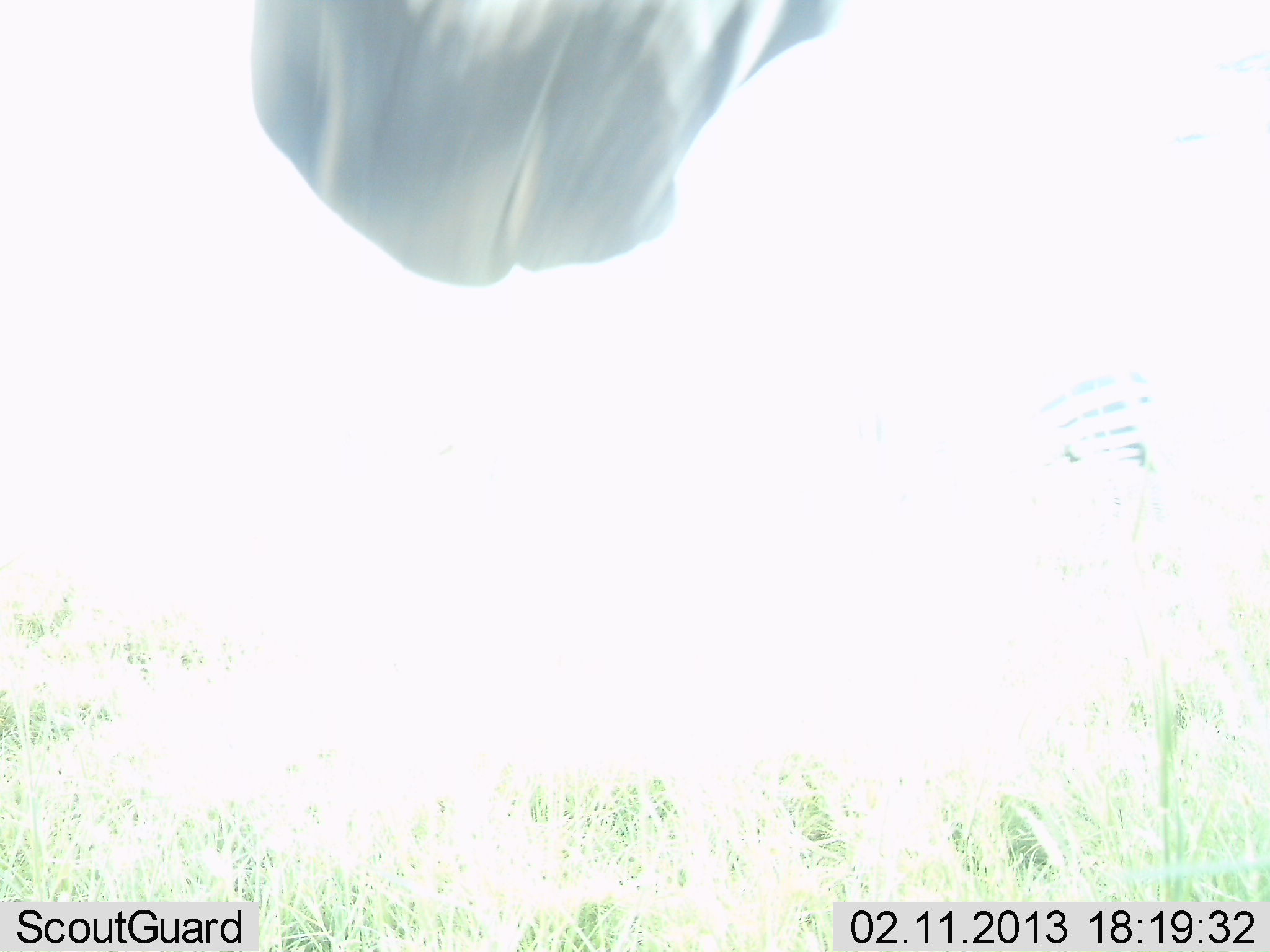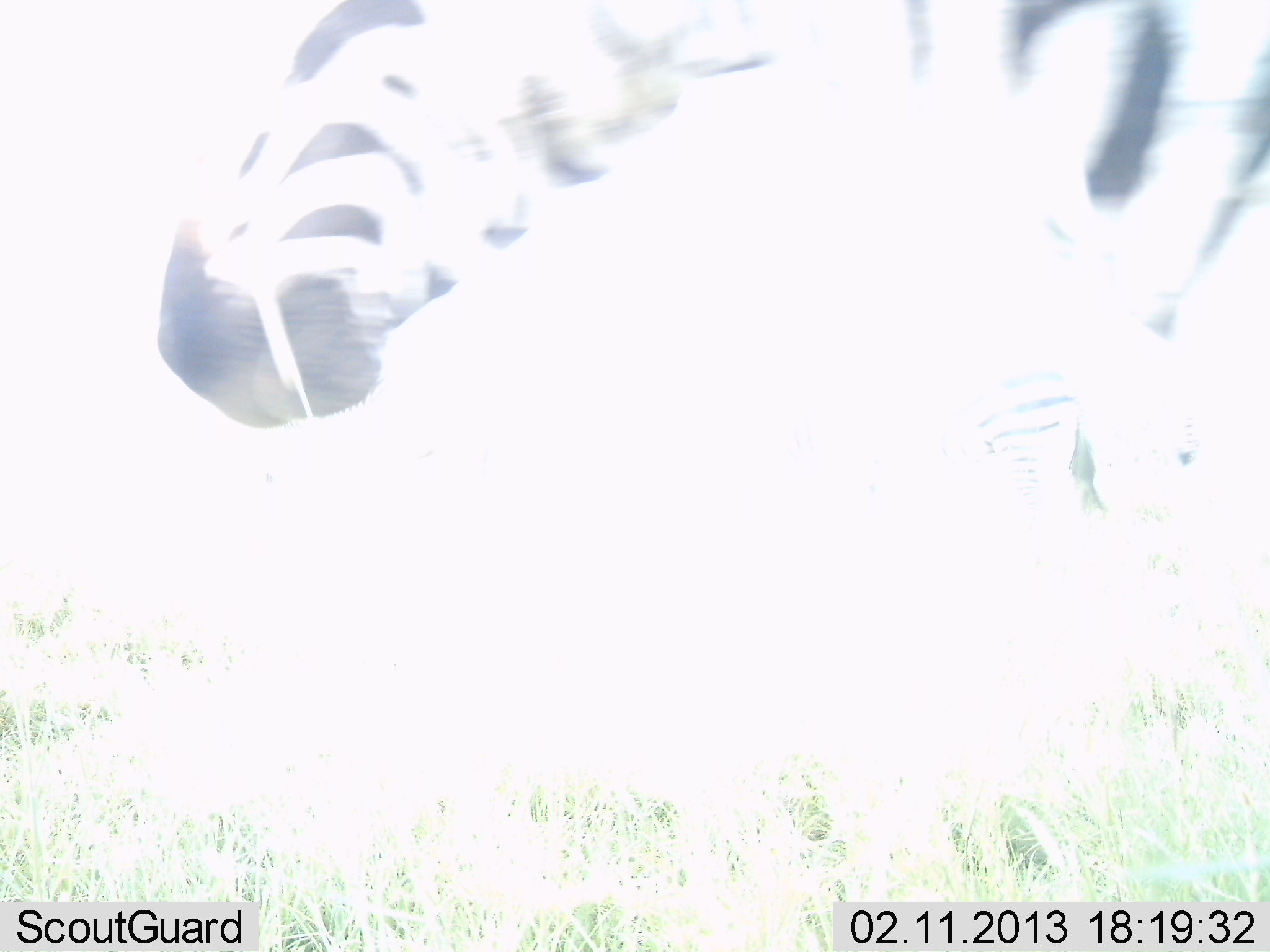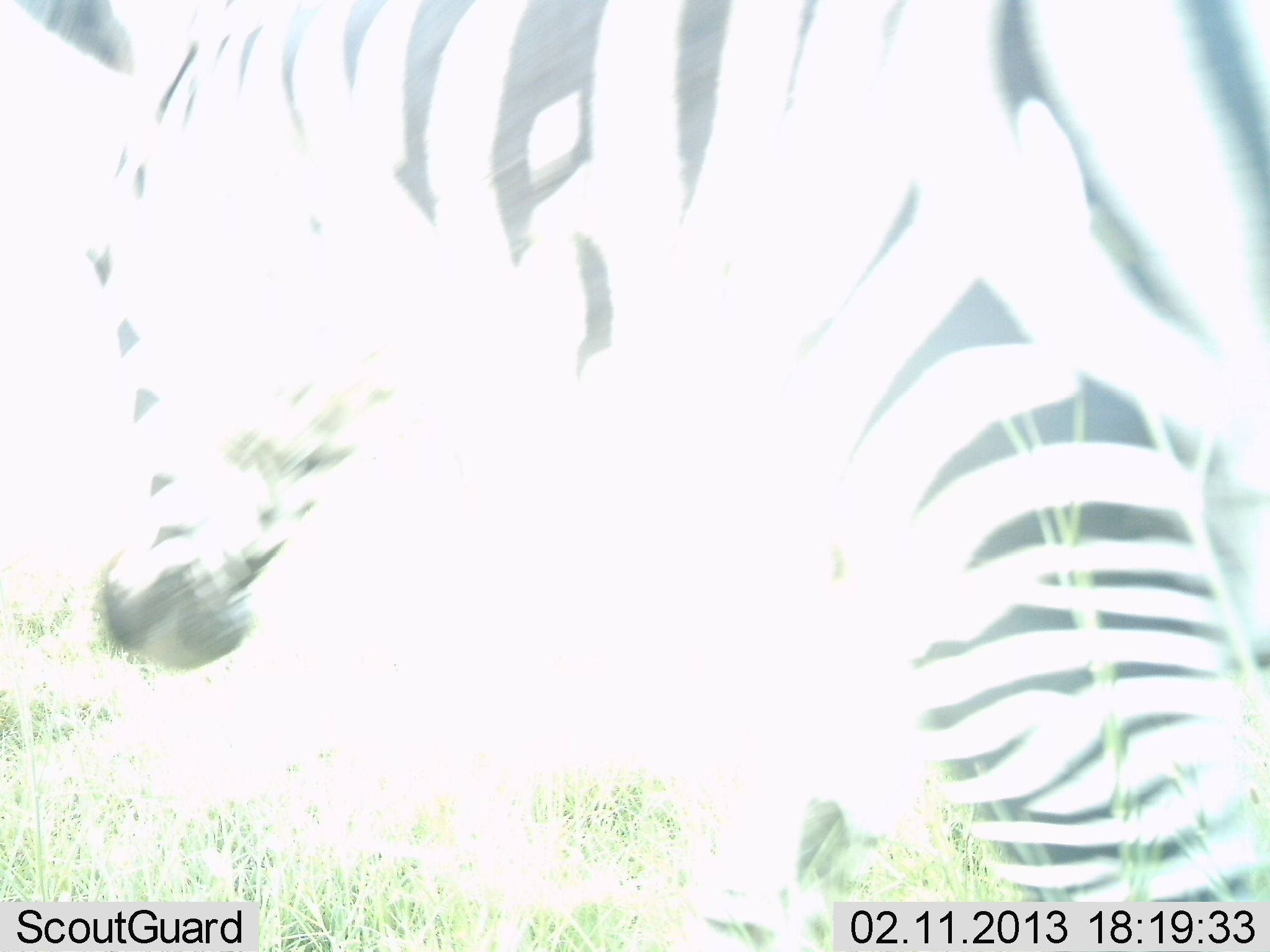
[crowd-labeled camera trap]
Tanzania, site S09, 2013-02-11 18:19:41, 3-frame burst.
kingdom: Animalia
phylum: Chordata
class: Mammalia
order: Perissodactyla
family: Equidae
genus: Equus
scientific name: Equus quagga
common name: plains zebra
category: zebra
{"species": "zebra (plains zebra) (Equus quagga)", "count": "1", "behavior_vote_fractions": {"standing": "33%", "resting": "0%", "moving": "67%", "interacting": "0%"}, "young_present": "0%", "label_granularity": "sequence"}